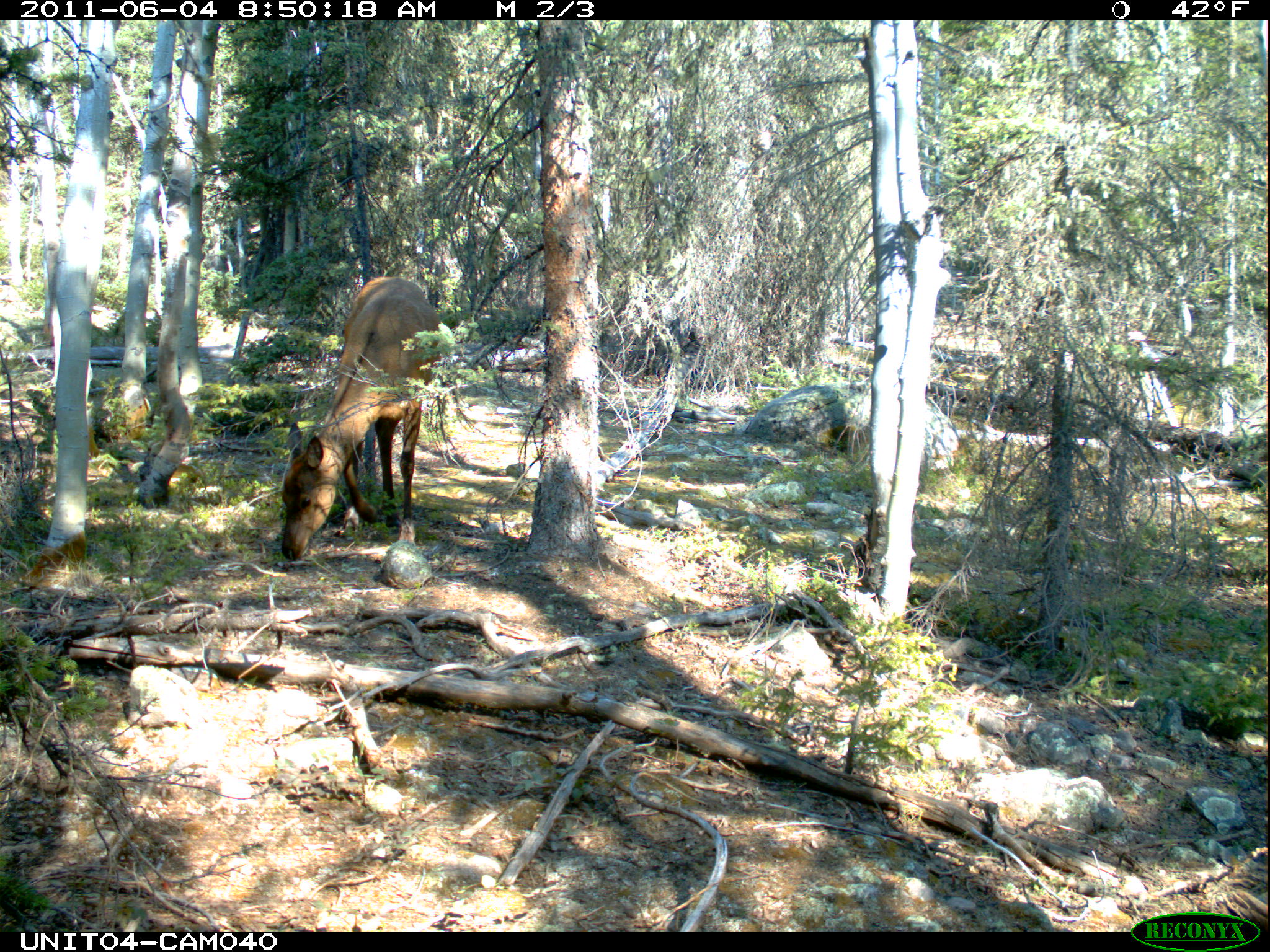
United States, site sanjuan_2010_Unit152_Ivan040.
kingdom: Animalia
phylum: Chordata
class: Mammalia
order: Artiodactyla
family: Cervidae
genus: Cervus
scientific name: Cervus elaphus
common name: red deer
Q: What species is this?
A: Cervus elaphus (red deer).